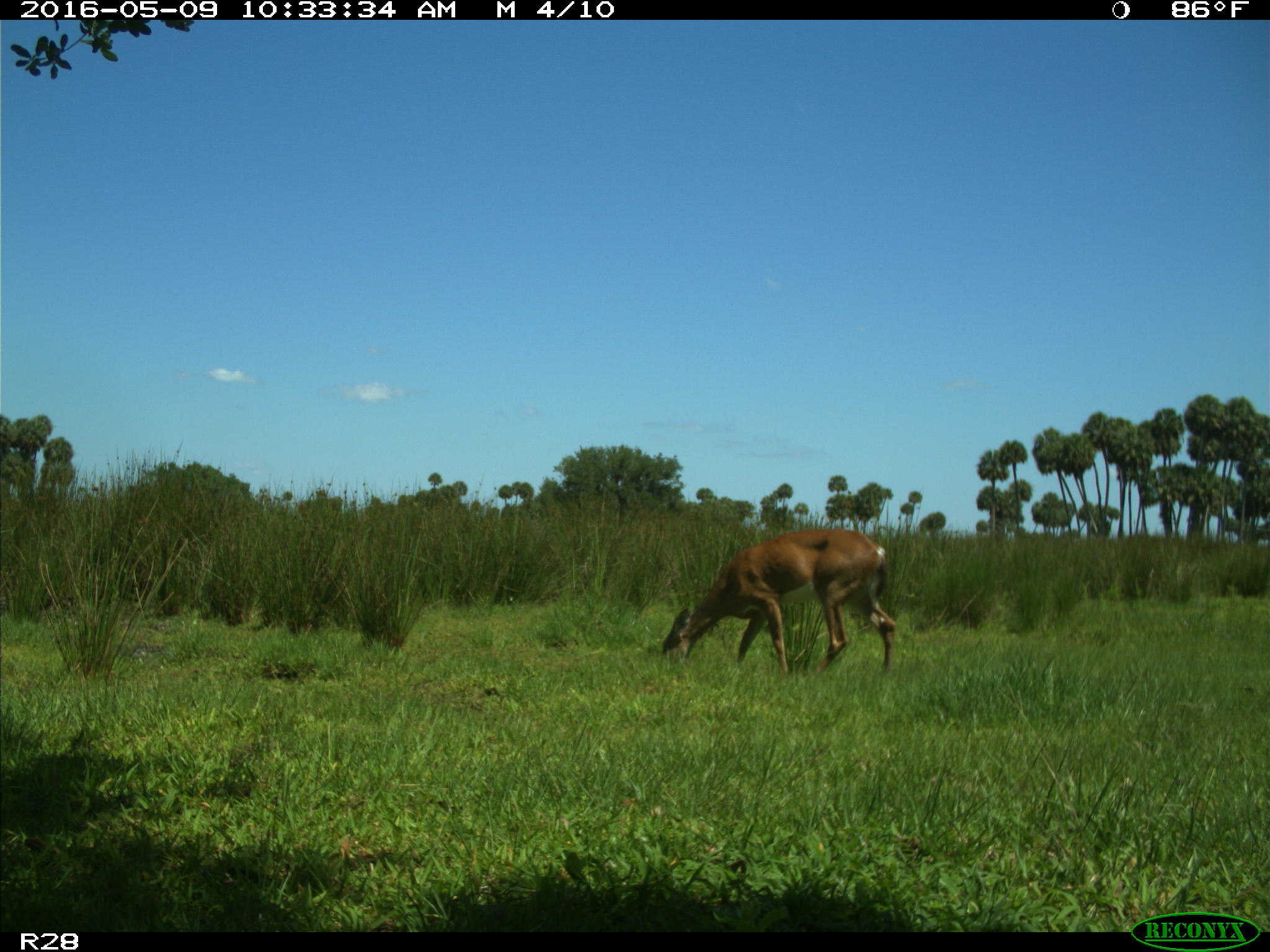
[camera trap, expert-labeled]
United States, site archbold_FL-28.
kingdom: Animalia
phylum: Chordata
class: Mammalia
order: Artiodactyla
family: Cervidae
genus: Odocoileus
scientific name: Odocoileus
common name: deer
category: unidentified deer